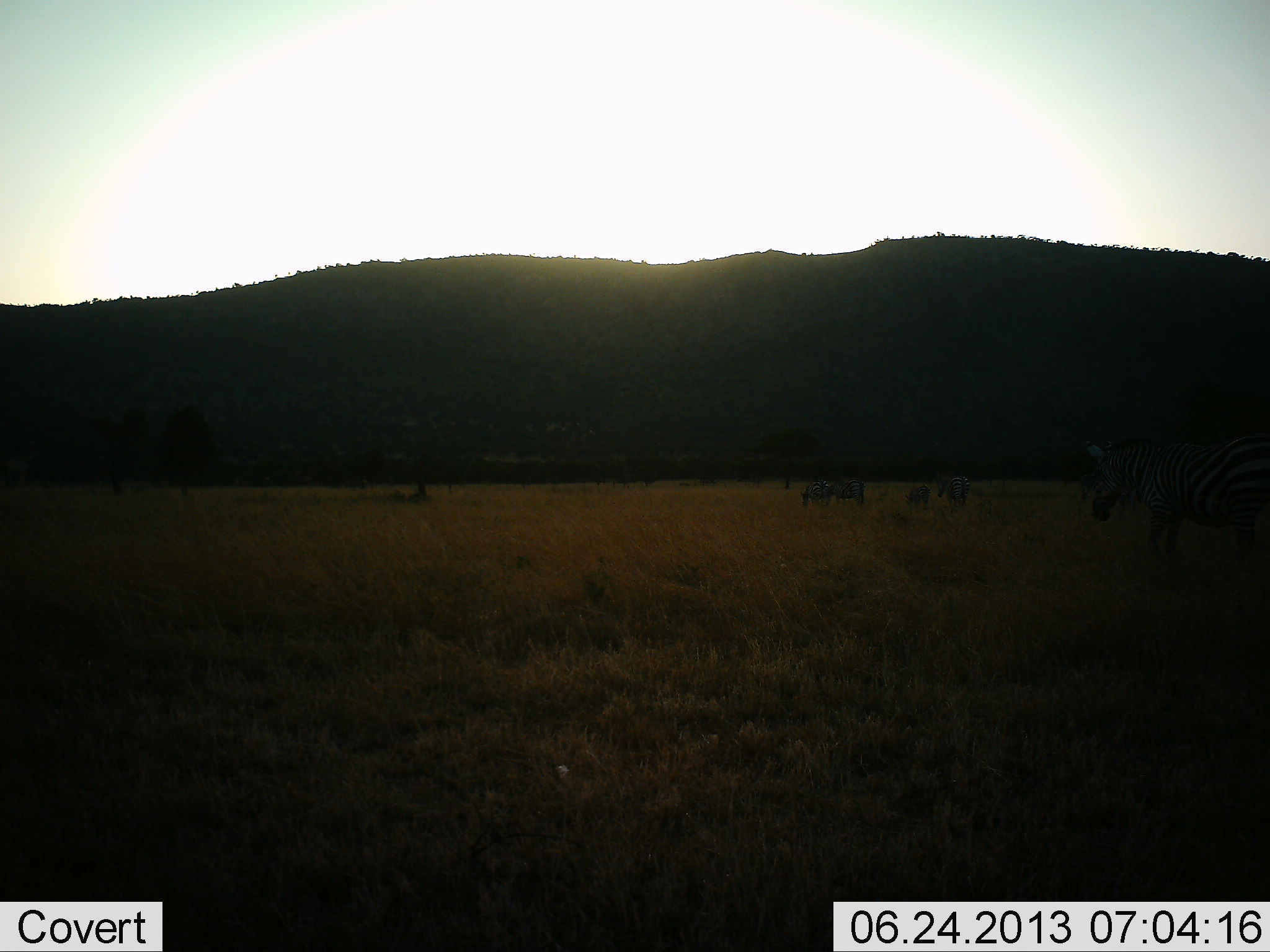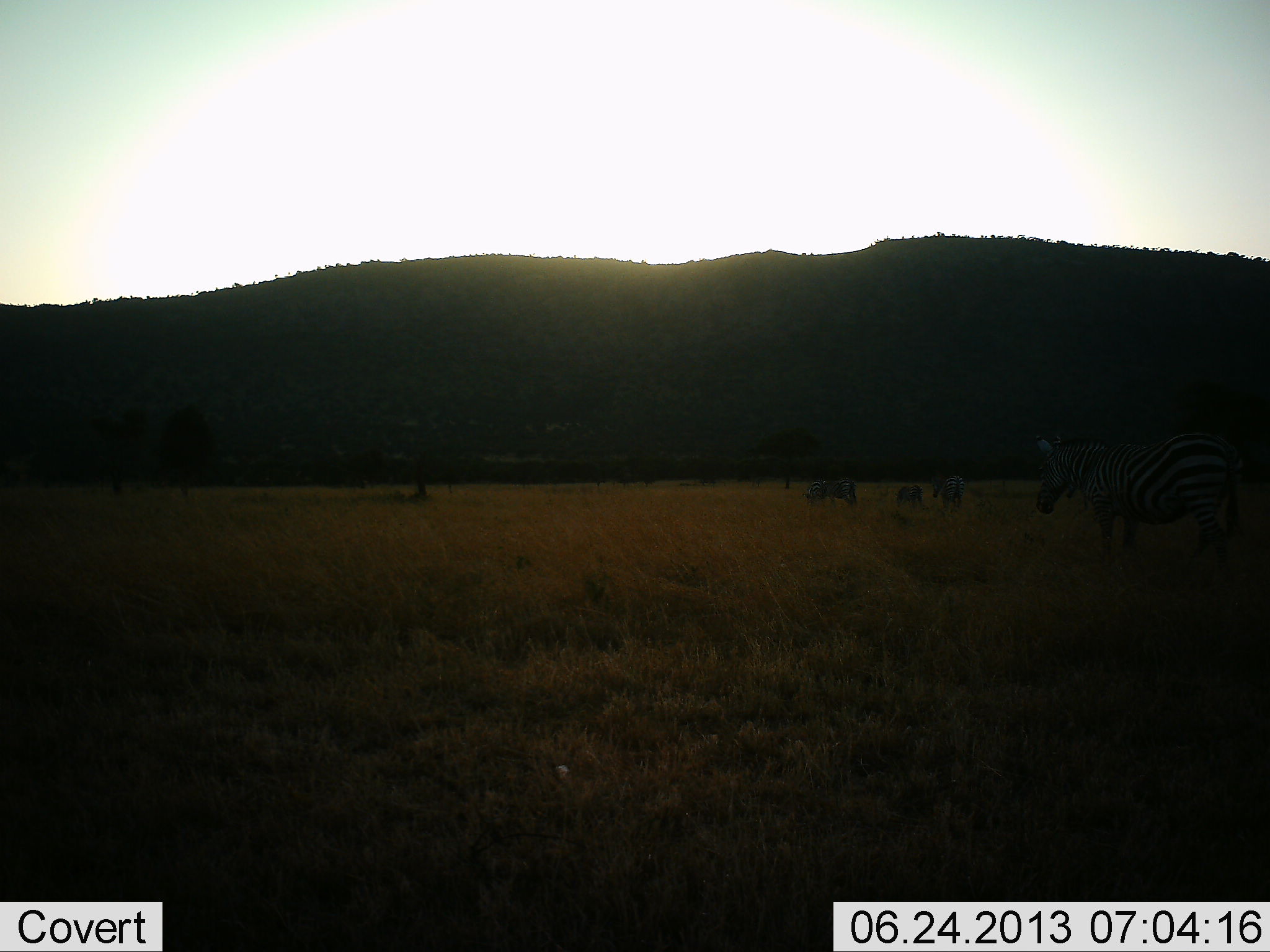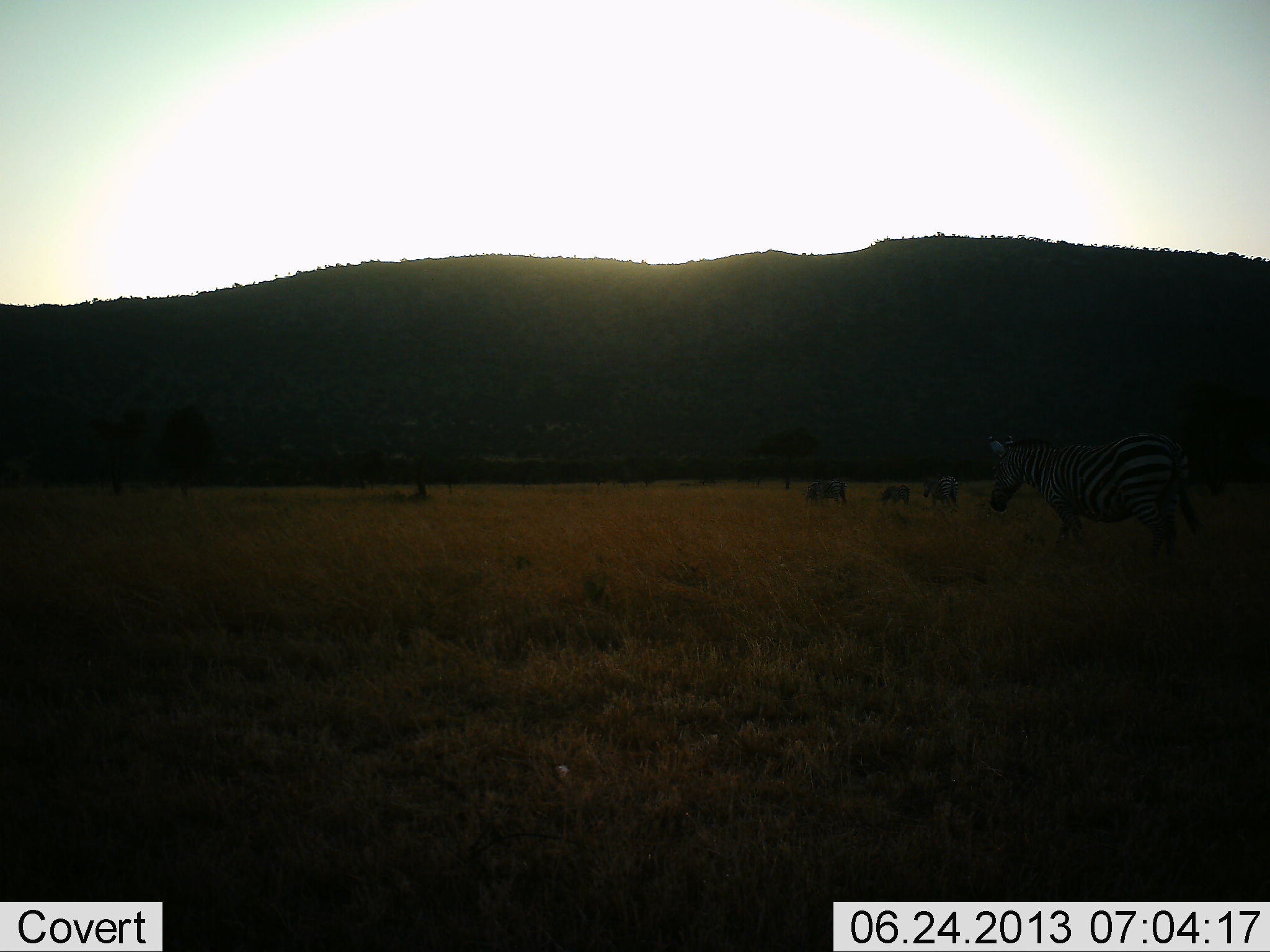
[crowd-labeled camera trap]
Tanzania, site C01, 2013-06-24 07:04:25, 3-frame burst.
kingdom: Animalia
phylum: Chordata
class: Mammalia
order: Perissodactyla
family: Equidae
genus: Equus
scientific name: Equus quagga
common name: plains zebra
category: zebra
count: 4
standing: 50%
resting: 0%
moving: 80%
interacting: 0%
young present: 20%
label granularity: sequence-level